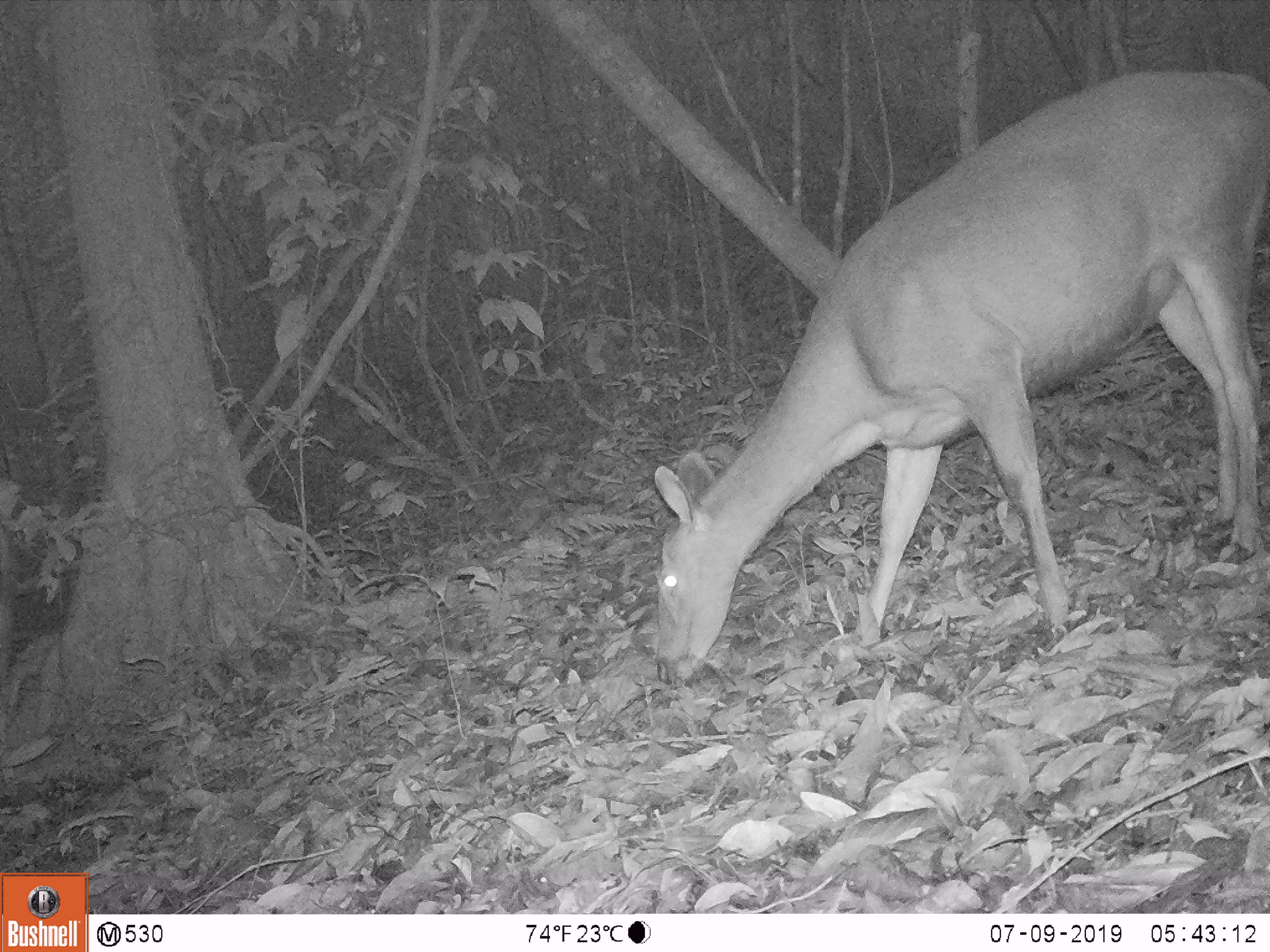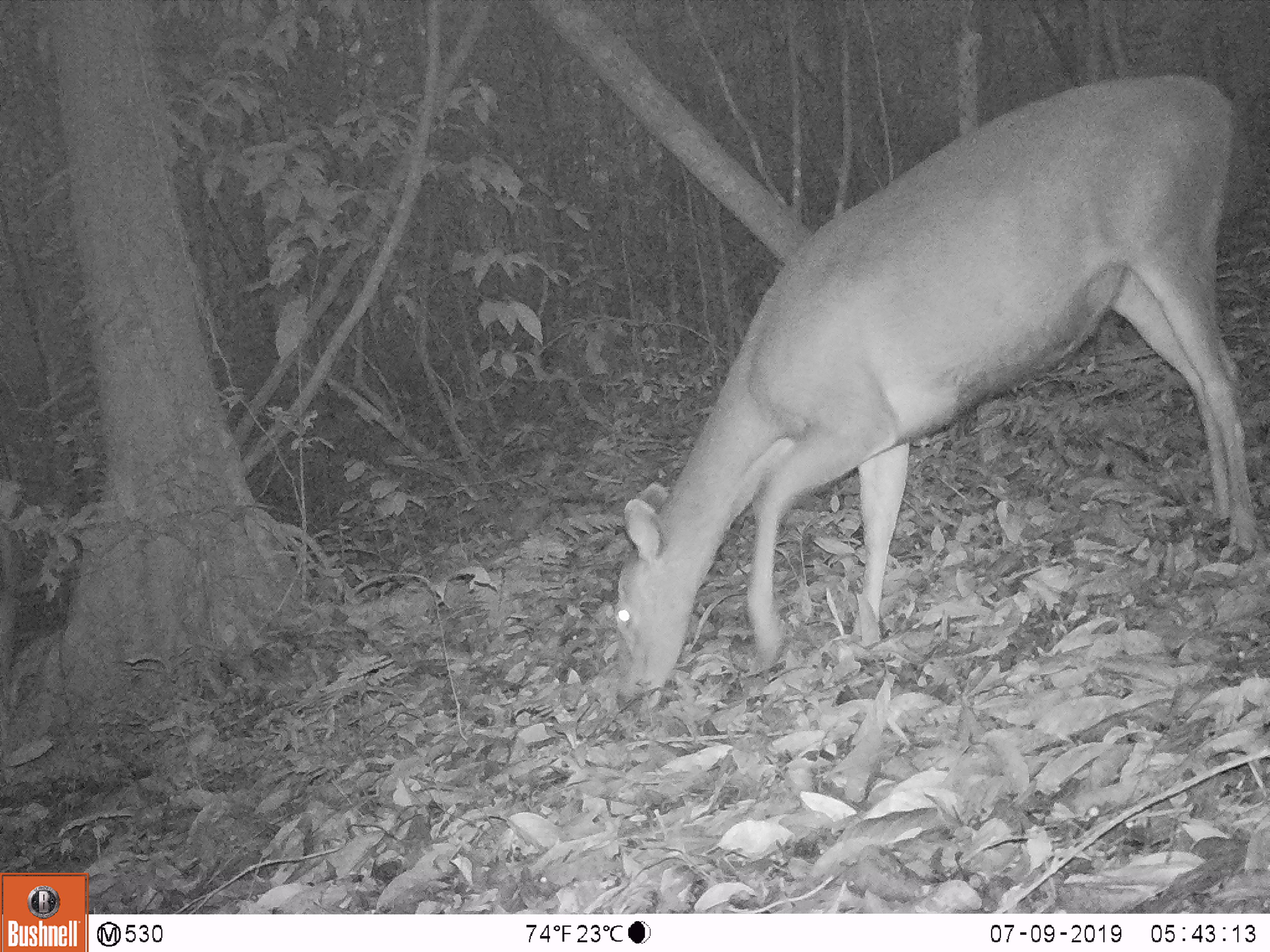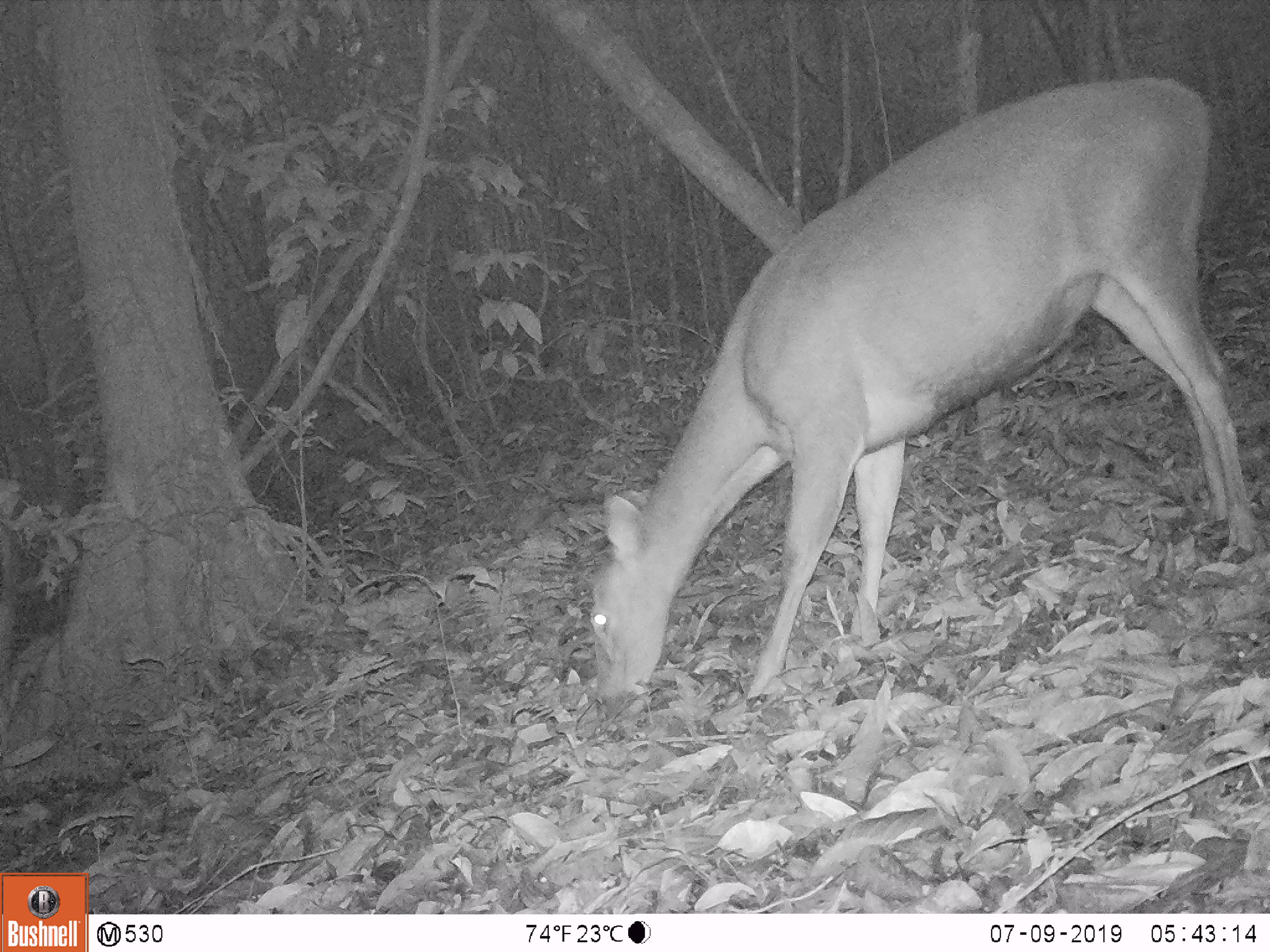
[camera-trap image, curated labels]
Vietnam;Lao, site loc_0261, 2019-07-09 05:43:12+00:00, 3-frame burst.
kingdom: Animalia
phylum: Chordata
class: Mammalia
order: Artiodactyla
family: Cervidae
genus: Rusa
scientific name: Rusa unicolor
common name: sambar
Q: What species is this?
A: Sambar (Rusa unicolor).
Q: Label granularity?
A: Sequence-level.